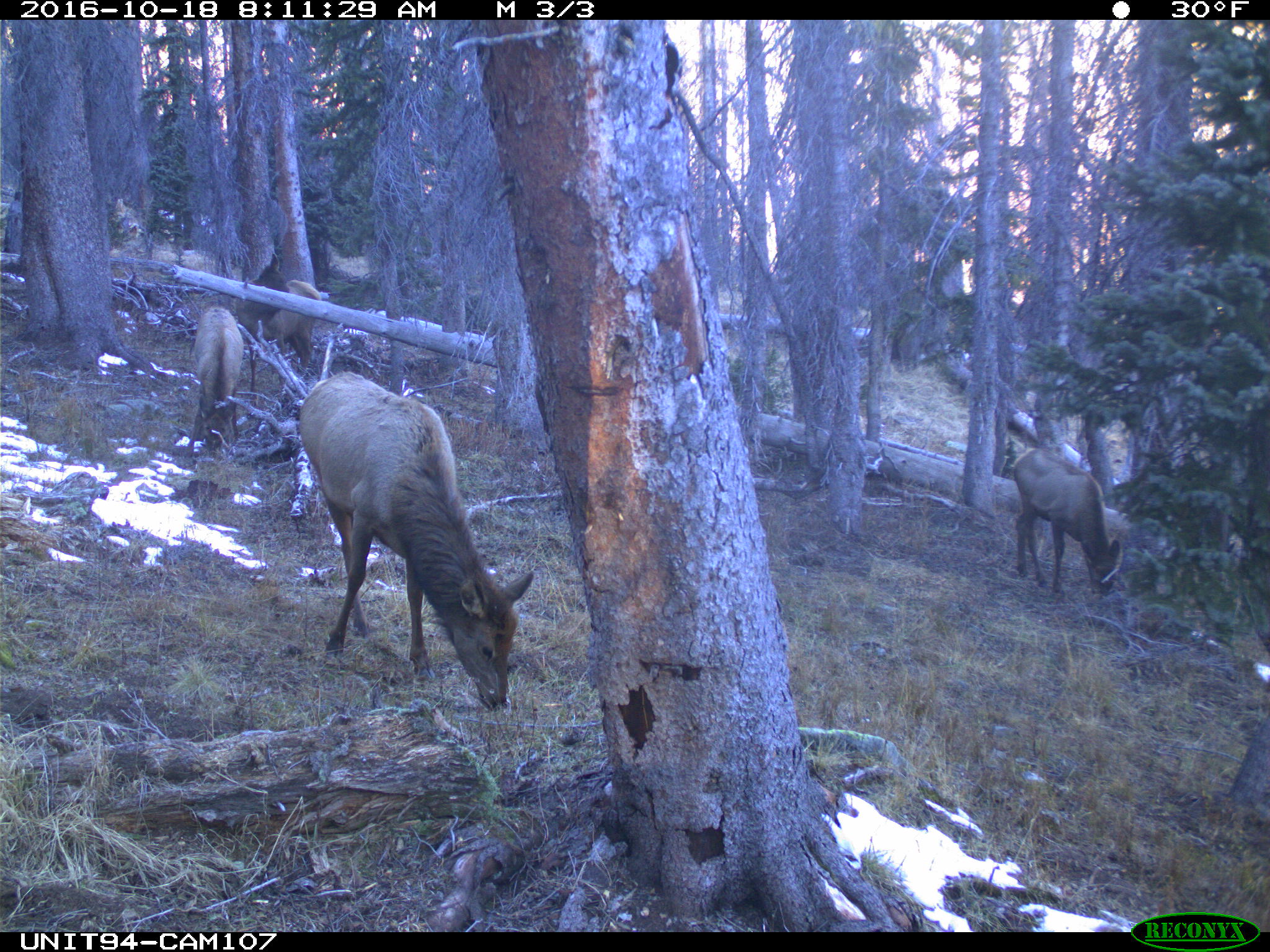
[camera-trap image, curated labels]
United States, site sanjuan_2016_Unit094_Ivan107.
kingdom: Animalia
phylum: Chordata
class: Mammalia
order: Artiodactyla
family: Cervidae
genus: Cervus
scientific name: Cervus elaphus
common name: red deer